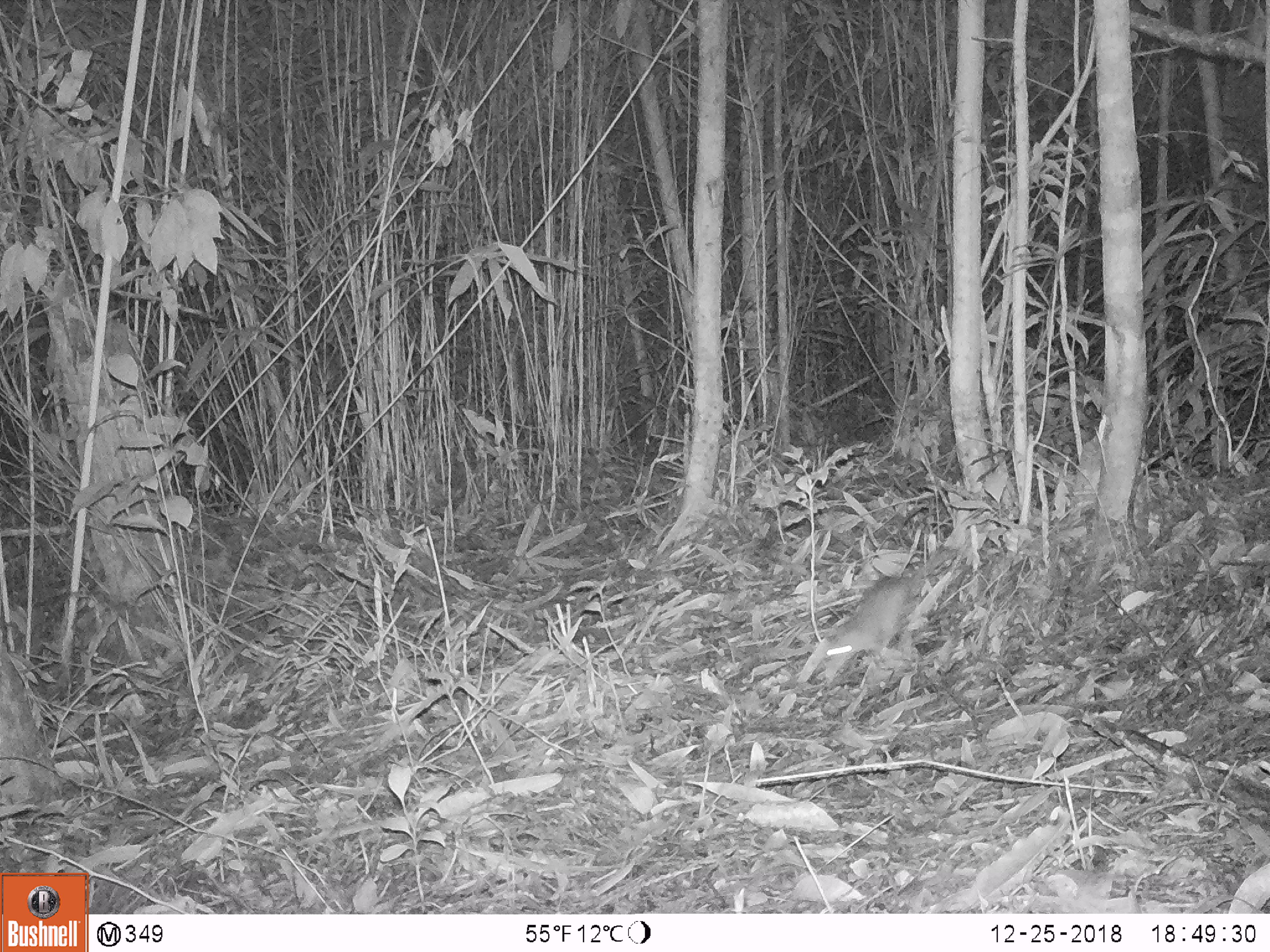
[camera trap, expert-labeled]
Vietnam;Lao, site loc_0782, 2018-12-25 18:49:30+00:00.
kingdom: Animalia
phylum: Chordata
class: Mammalia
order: Rodentia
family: Muridae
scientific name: Muridae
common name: old-world mice and rats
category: unidentified murid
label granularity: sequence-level